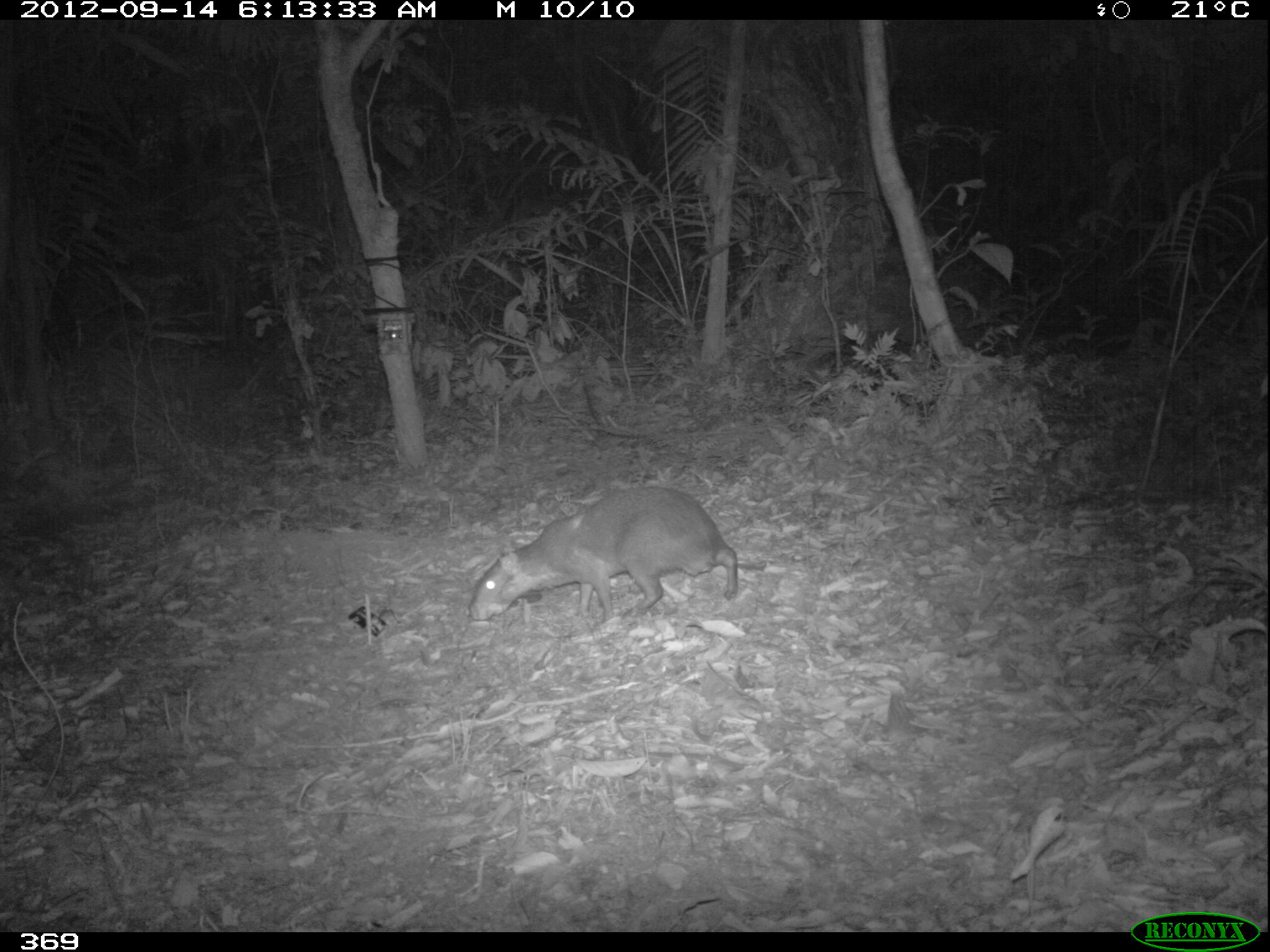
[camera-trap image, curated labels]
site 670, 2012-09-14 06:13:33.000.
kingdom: Animalia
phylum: Chordata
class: Mammalia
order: Rodentia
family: Dasyproctidae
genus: Dasyprocta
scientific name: Dasyprocta punctata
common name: central american agouti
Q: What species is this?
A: Dasyprocta punctata (central american agouti).